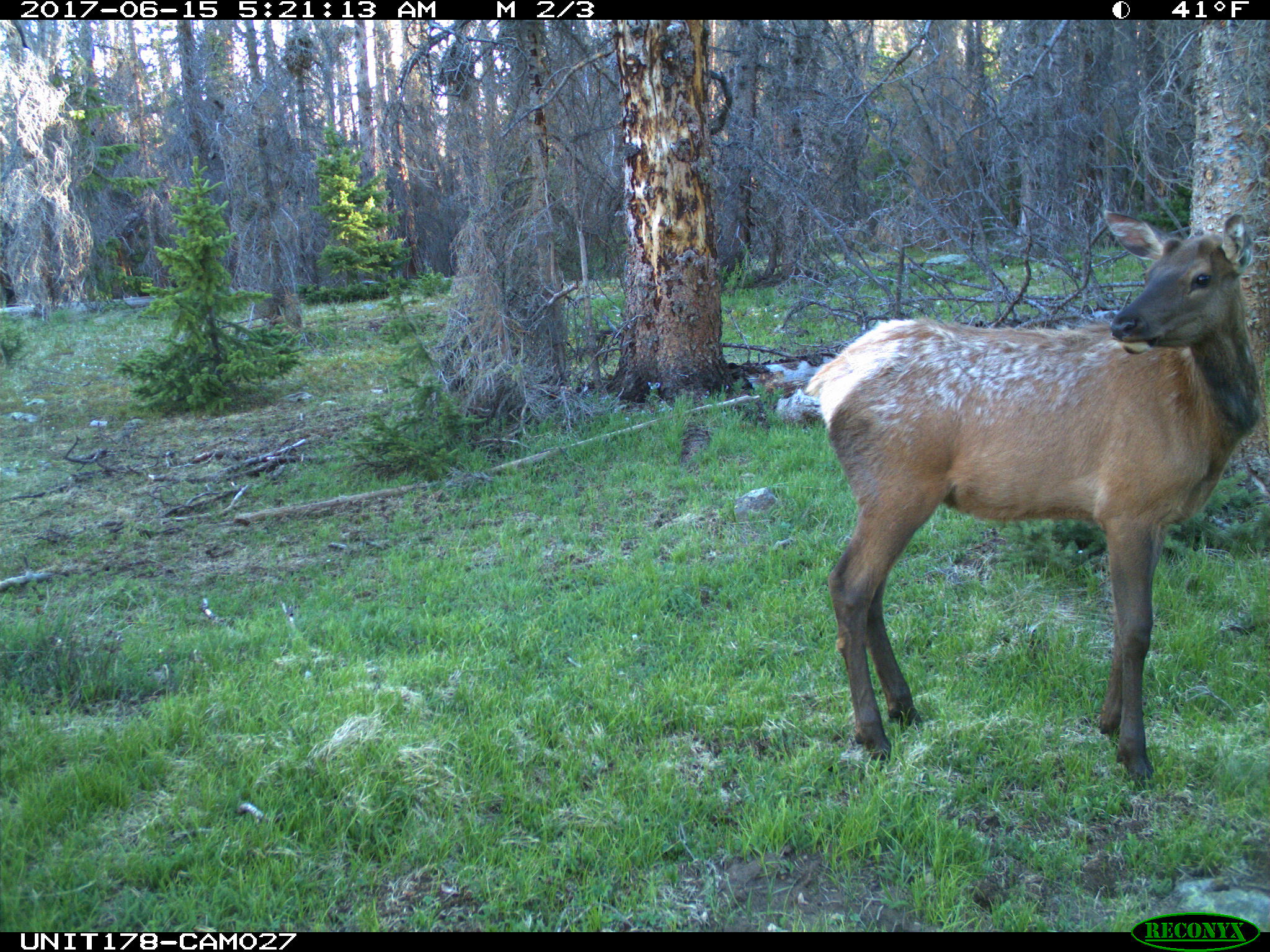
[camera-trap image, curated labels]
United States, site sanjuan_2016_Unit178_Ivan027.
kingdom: Animalia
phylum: Chordata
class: Mammalia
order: Artiodactyla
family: Cervidae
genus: Cervus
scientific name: Cervus elaphus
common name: red deer